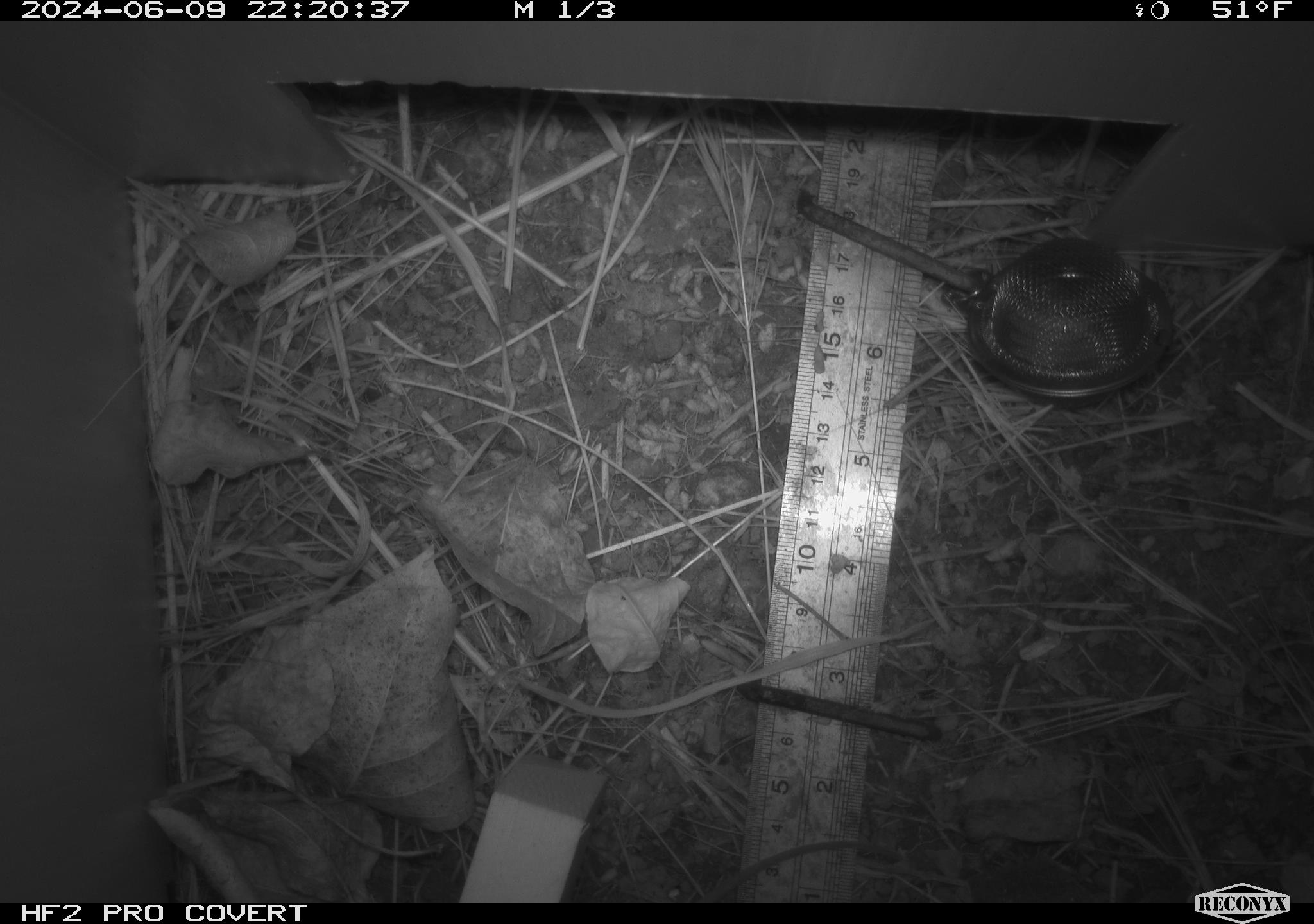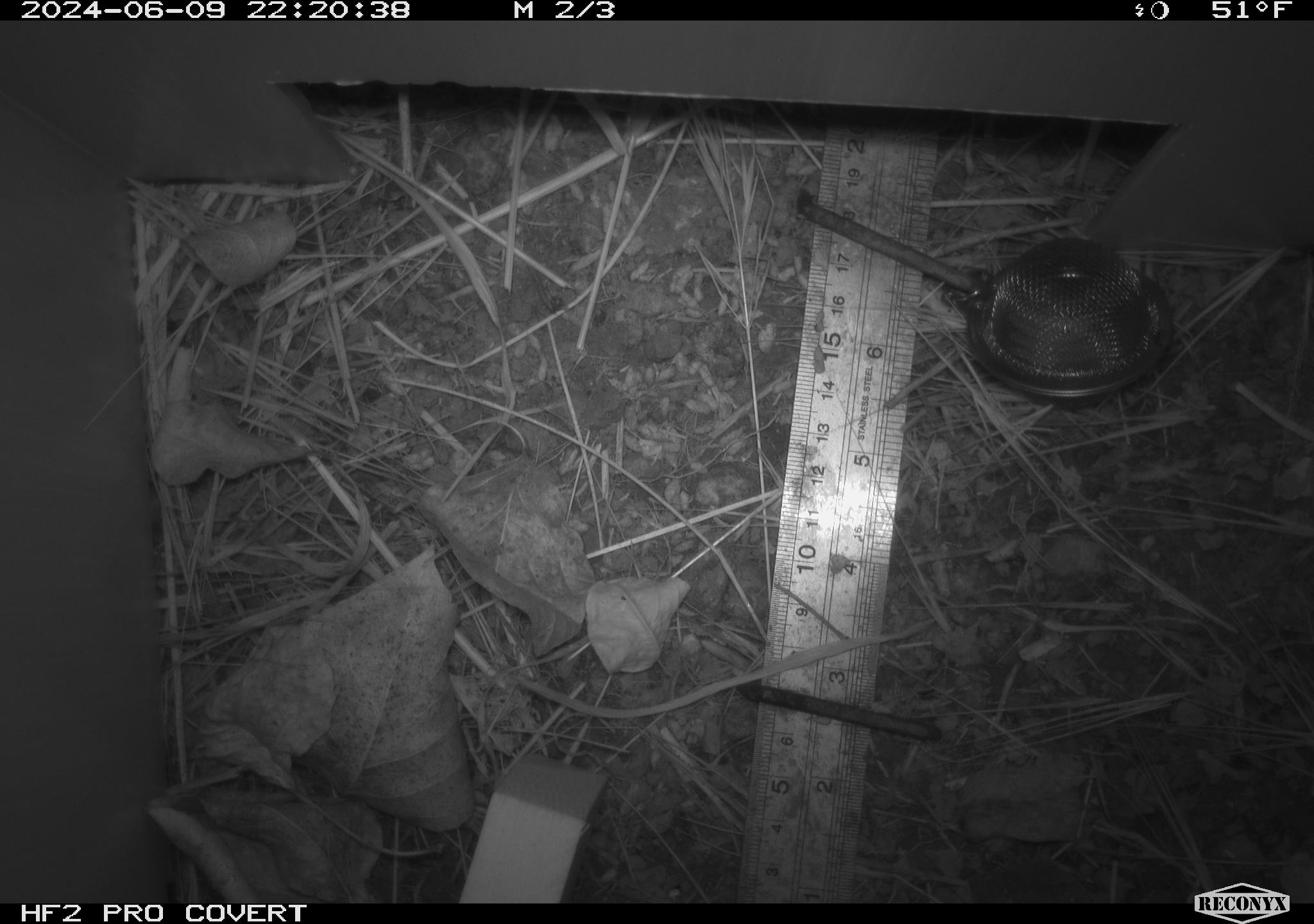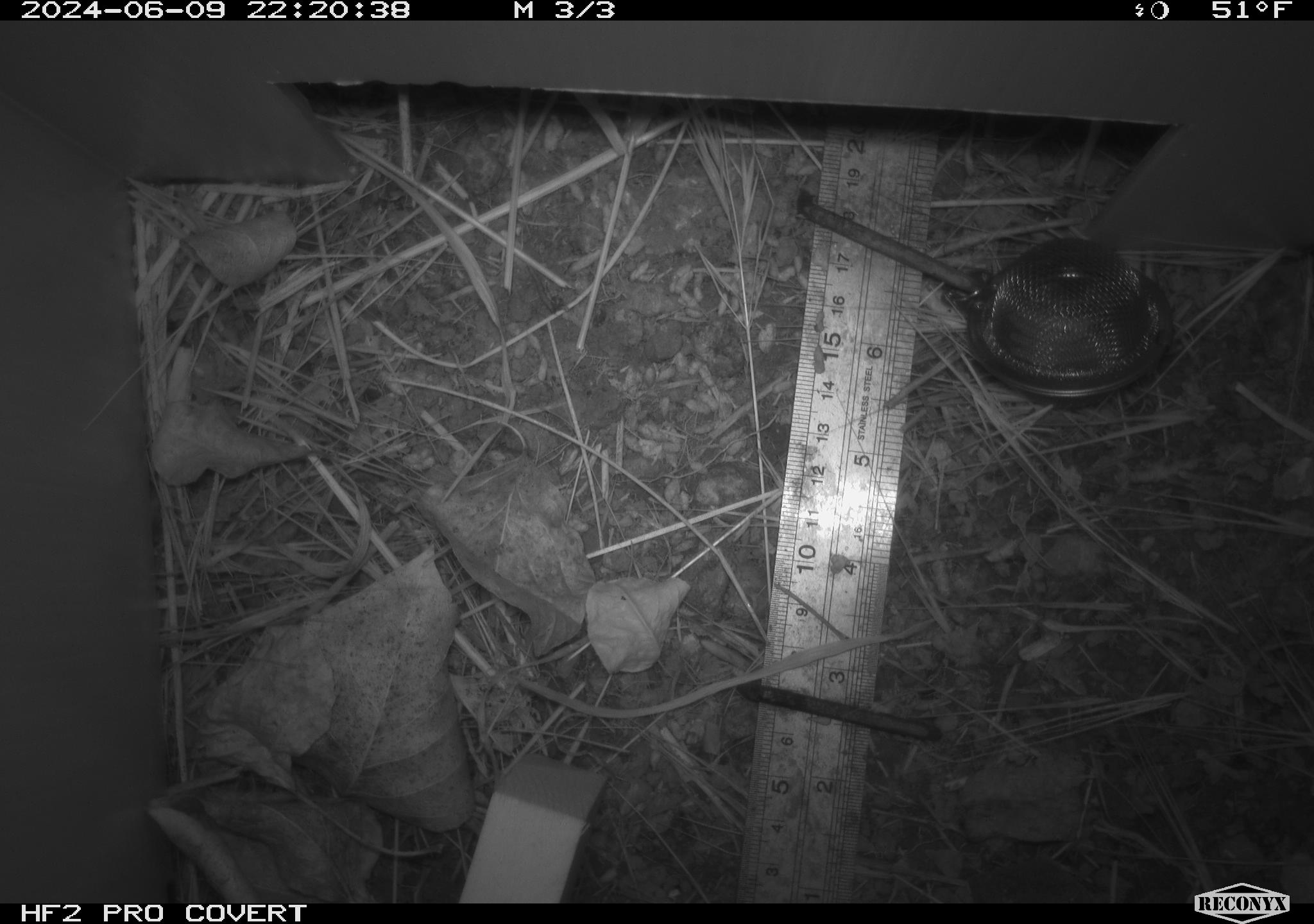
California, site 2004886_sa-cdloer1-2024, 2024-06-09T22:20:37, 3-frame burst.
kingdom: Animalia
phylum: Chordata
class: Mammalia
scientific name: Mammalia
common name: small mammal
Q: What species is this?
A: Small mammal (Mammalia).